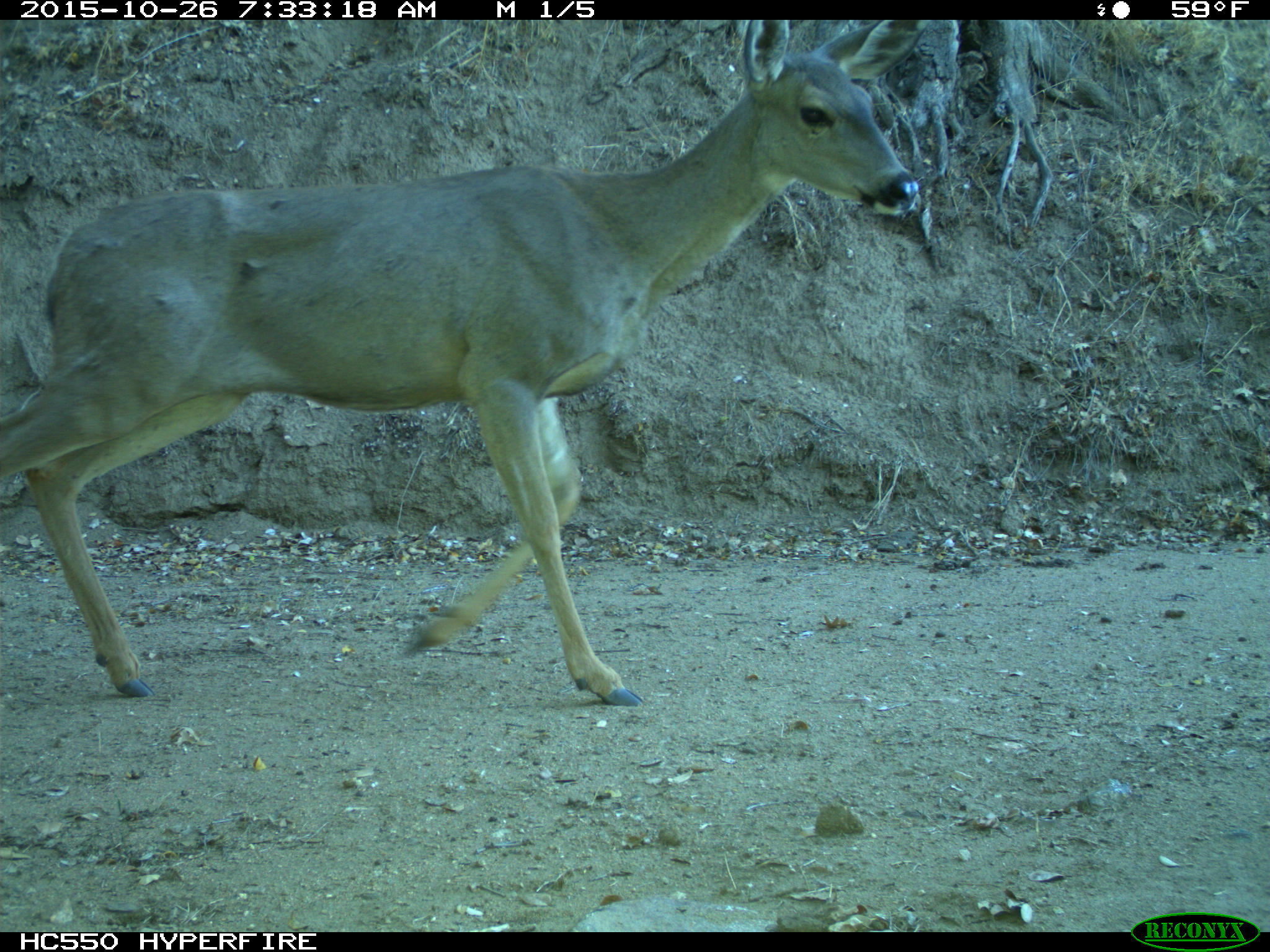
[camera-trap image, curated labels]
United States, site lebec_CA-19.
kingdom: Animalia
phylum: Chordata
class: Mammalia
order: Artiodactyla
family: Cervidae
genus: Odocoileus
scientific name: Odocoileus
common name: deer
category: unidentified deer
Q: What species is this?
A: Unidentified deer (deer) (Odocoileus).